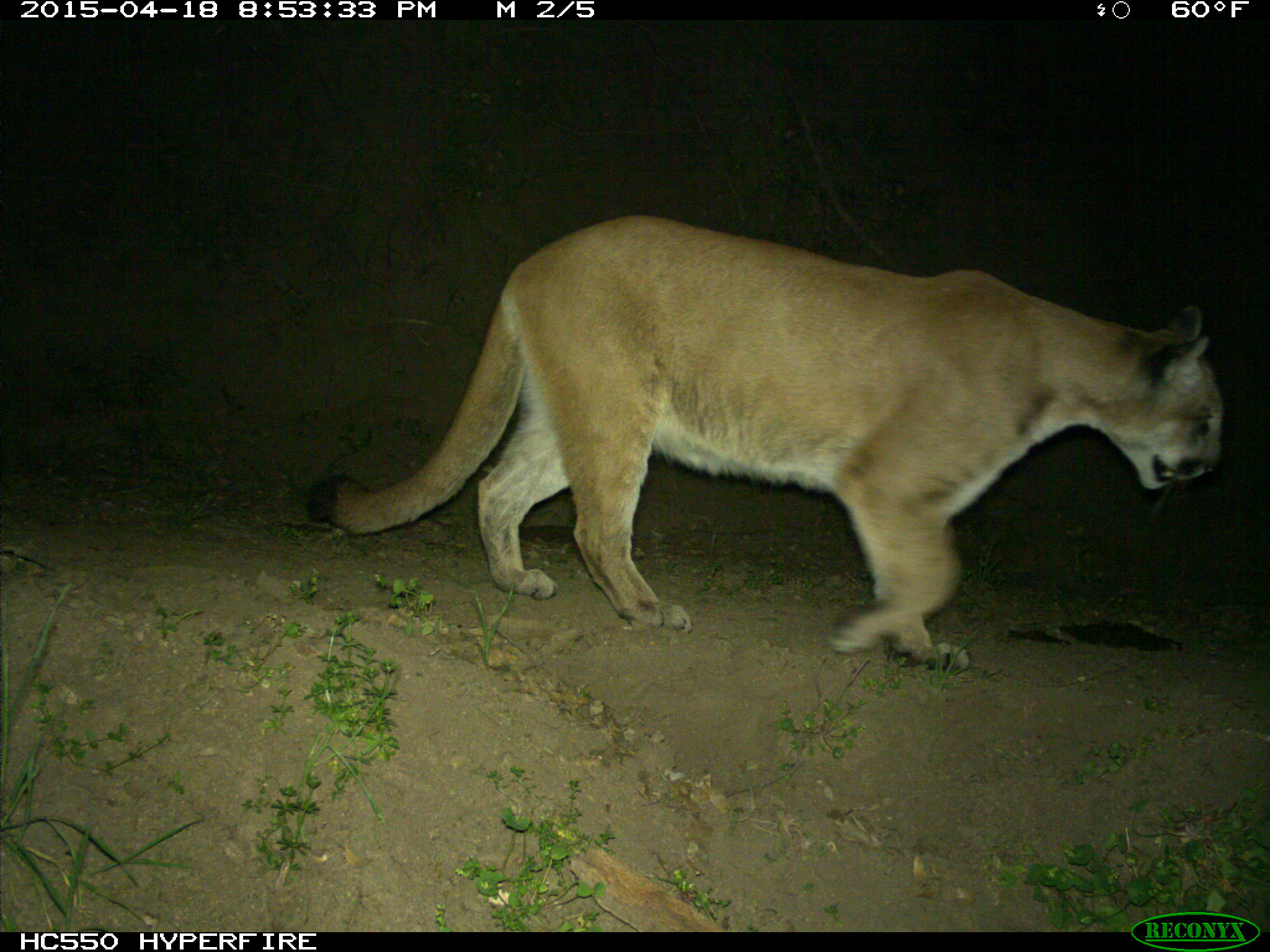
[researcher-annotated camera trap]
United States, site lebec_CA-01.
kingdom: Animalia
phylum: Chordata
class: Mammalia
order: Carnivora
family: Felidae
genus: Puma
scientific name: Puma concolor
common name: mountain lion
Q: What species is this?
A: Puma concolor (mountain lion).